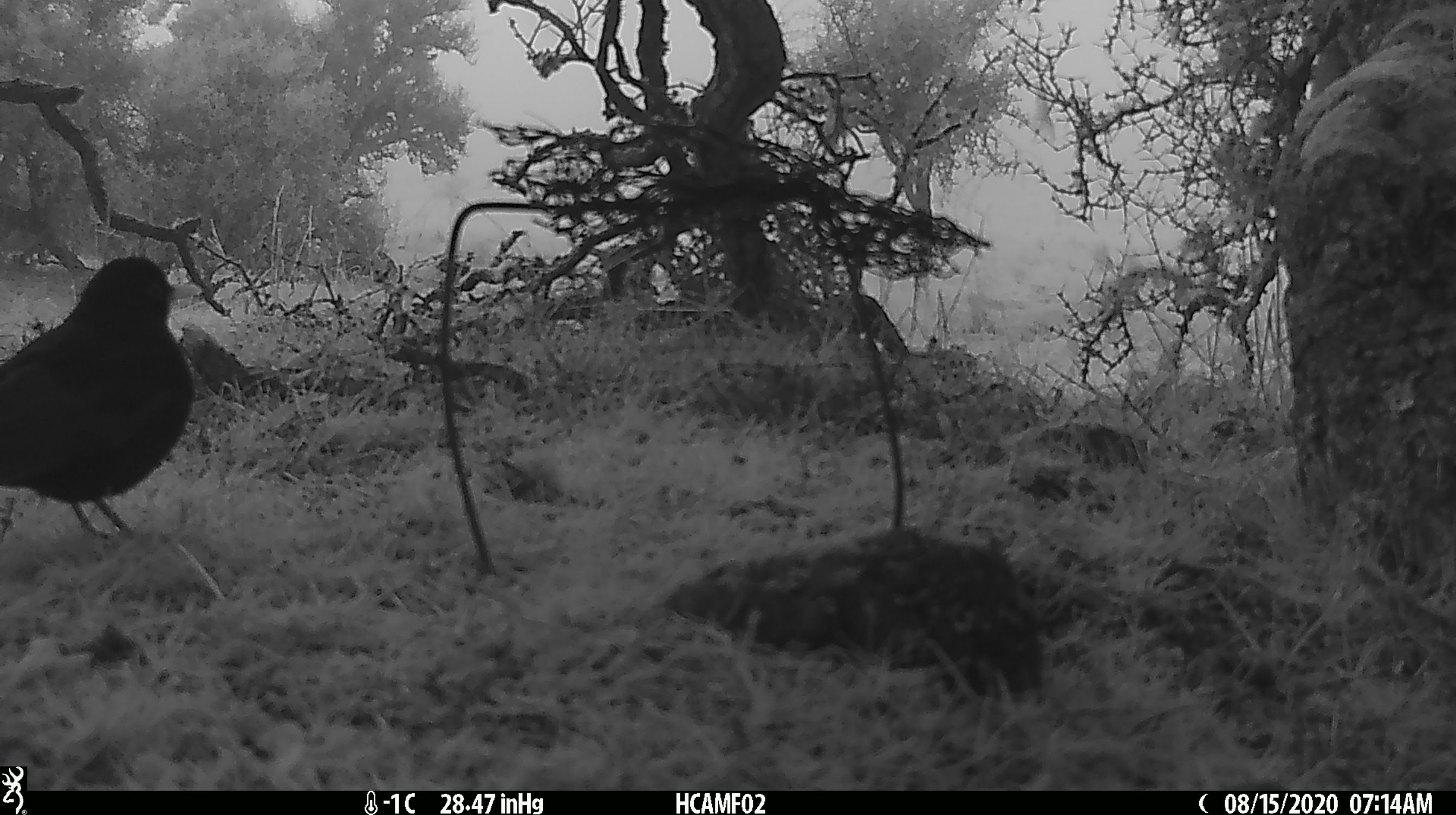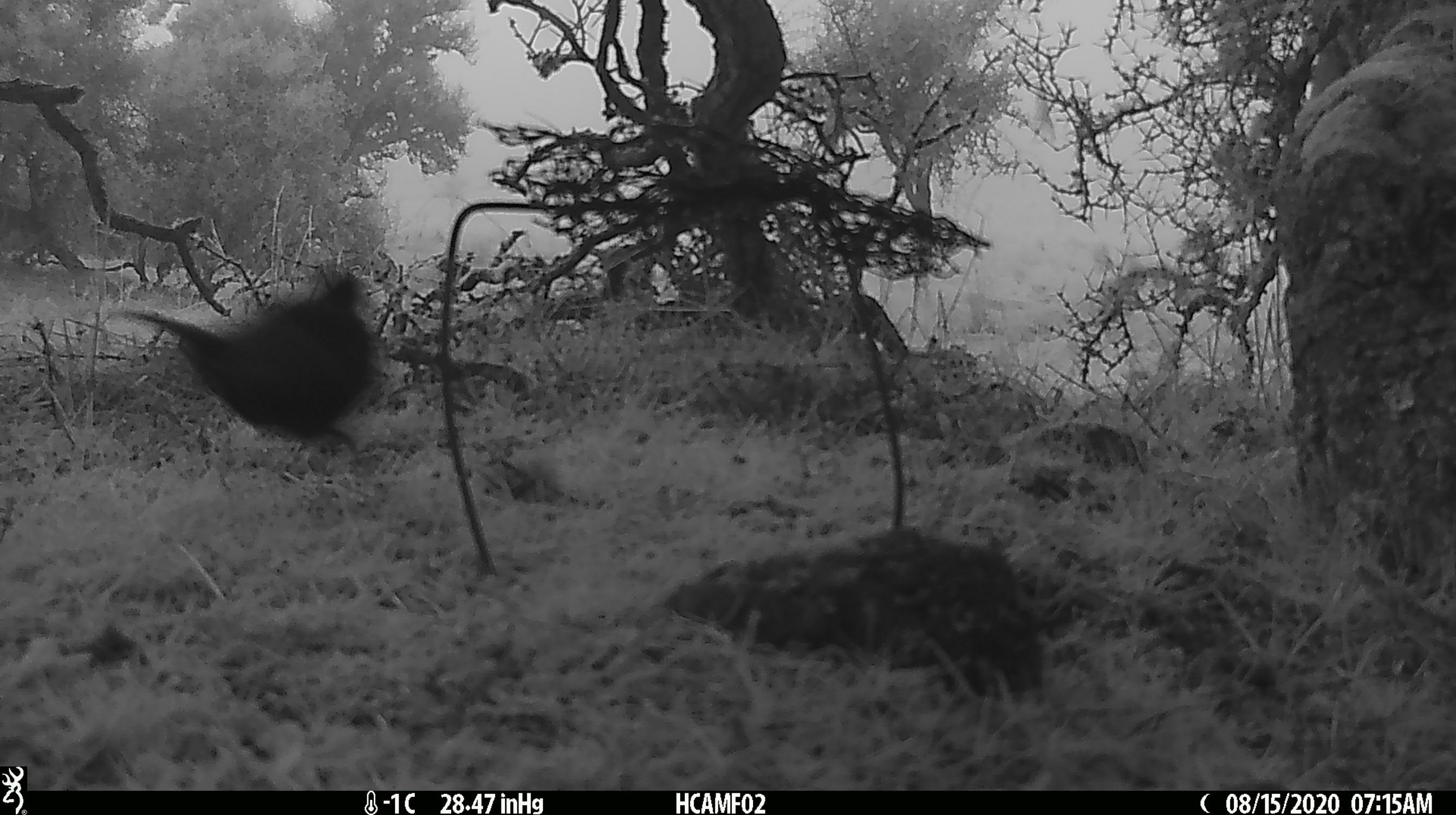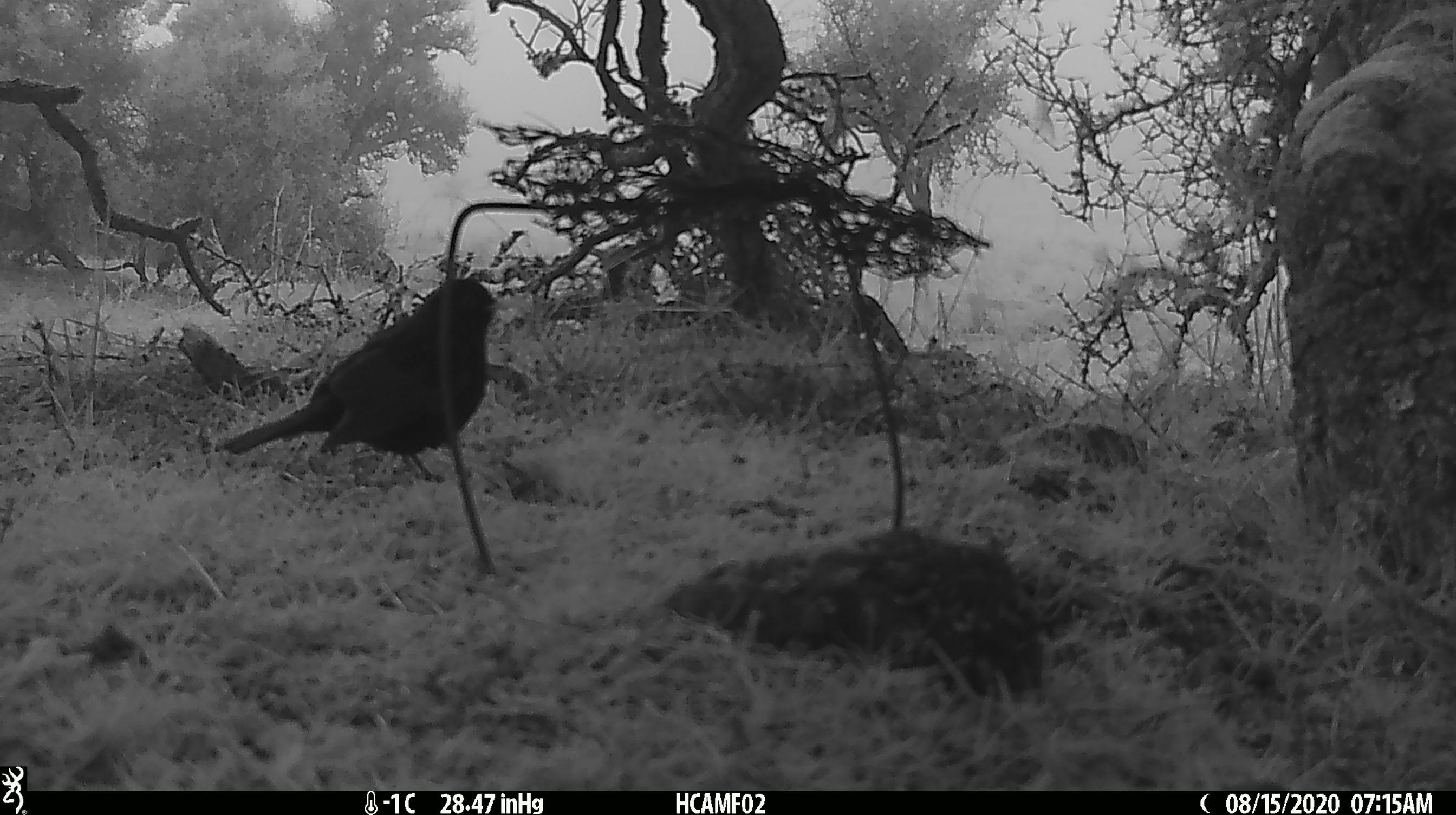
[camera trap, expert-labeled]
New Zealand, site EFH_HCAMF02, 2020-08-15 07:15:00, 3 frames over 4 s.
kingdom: Animalia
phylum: Chordata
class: Aves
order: Passeriformes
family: Turdidae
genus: Turdus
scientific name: Turdus merula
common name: eurasian blackbird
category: blackbird